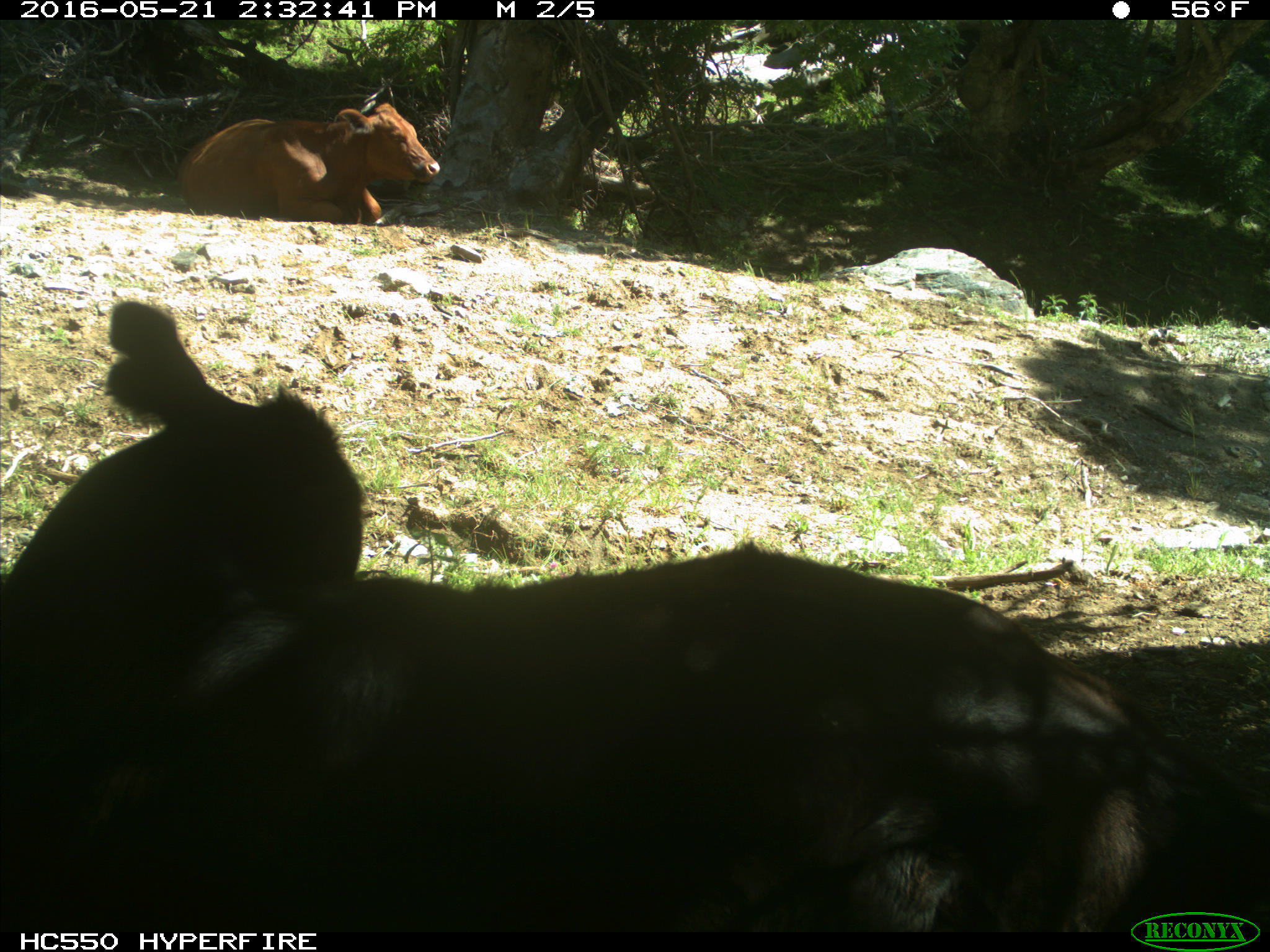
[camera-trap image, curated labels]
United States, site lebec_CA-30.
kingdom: Animalia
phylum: Chordata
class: Mammalia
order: Artiodactyla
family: Bovidae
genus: Bos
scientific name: Bos taurus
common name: domestic cow